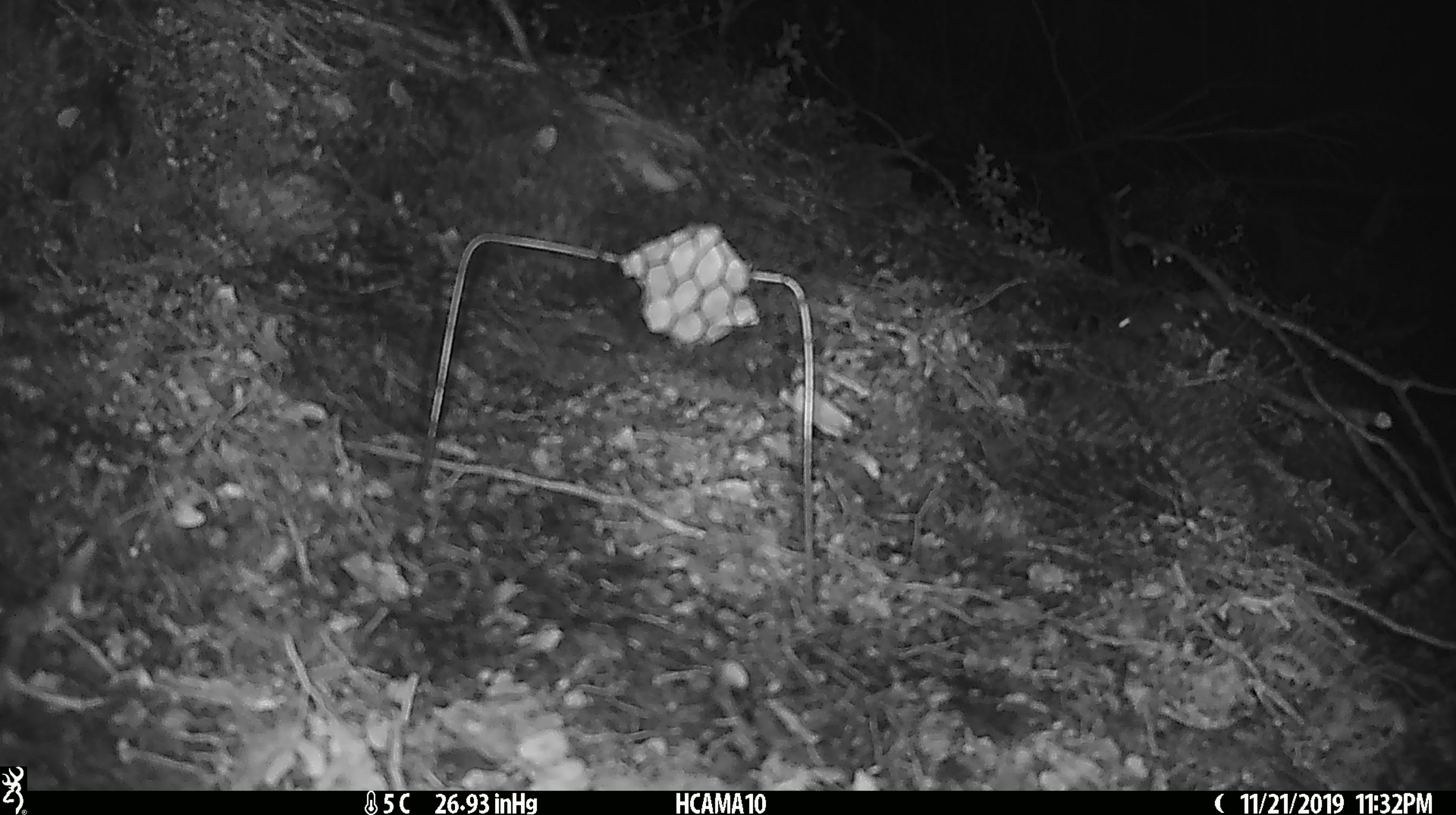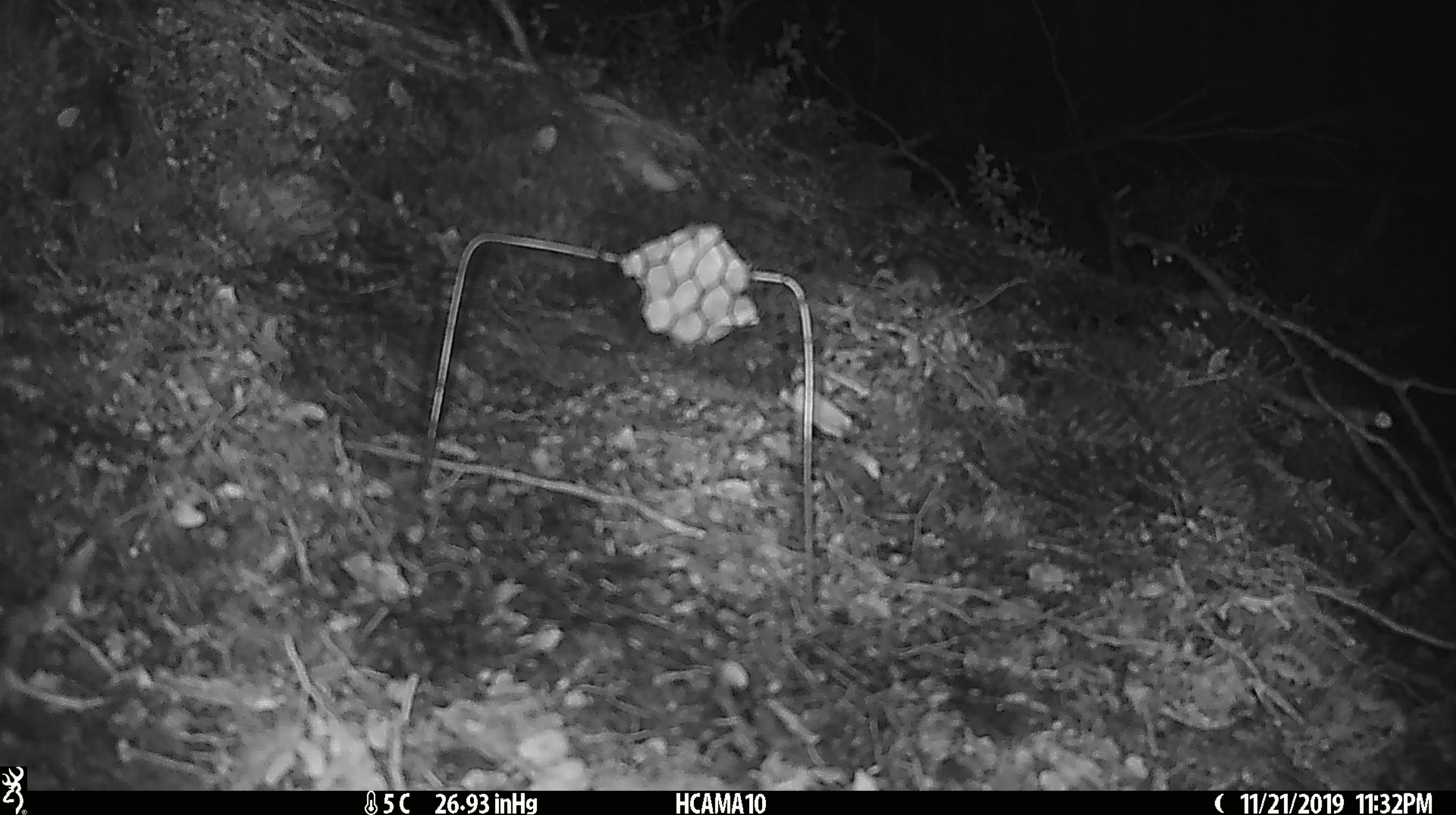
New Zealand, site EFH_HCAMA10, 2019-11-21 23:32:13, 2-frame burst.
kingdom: Animalia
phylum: Chordata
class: Mammalia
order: Rodentia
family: Muridae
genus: Mus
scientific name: Mus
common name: mouse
Mouse (Mus).